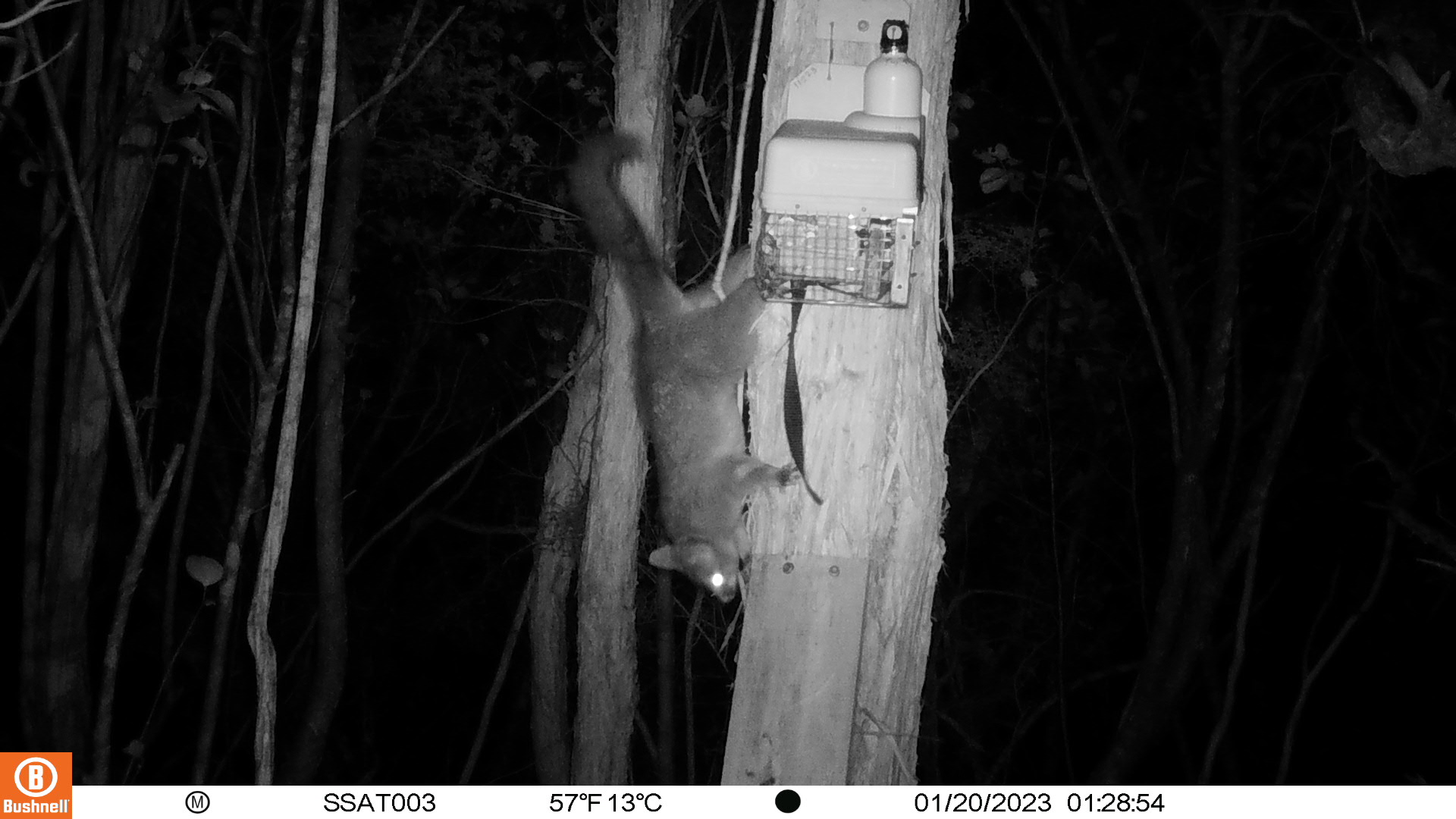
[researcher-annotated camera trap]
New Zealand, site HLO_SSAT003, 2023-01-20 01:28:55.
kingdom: Animalia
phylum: Chordata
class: Mammalia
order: Diprotodontia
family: Phalangeridae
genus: Trichosurus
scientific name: Trichosurus vulpecula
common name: common brushtail possum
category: possum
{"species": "possum (common brushtail possum) (Trichosurus vulpecula)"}